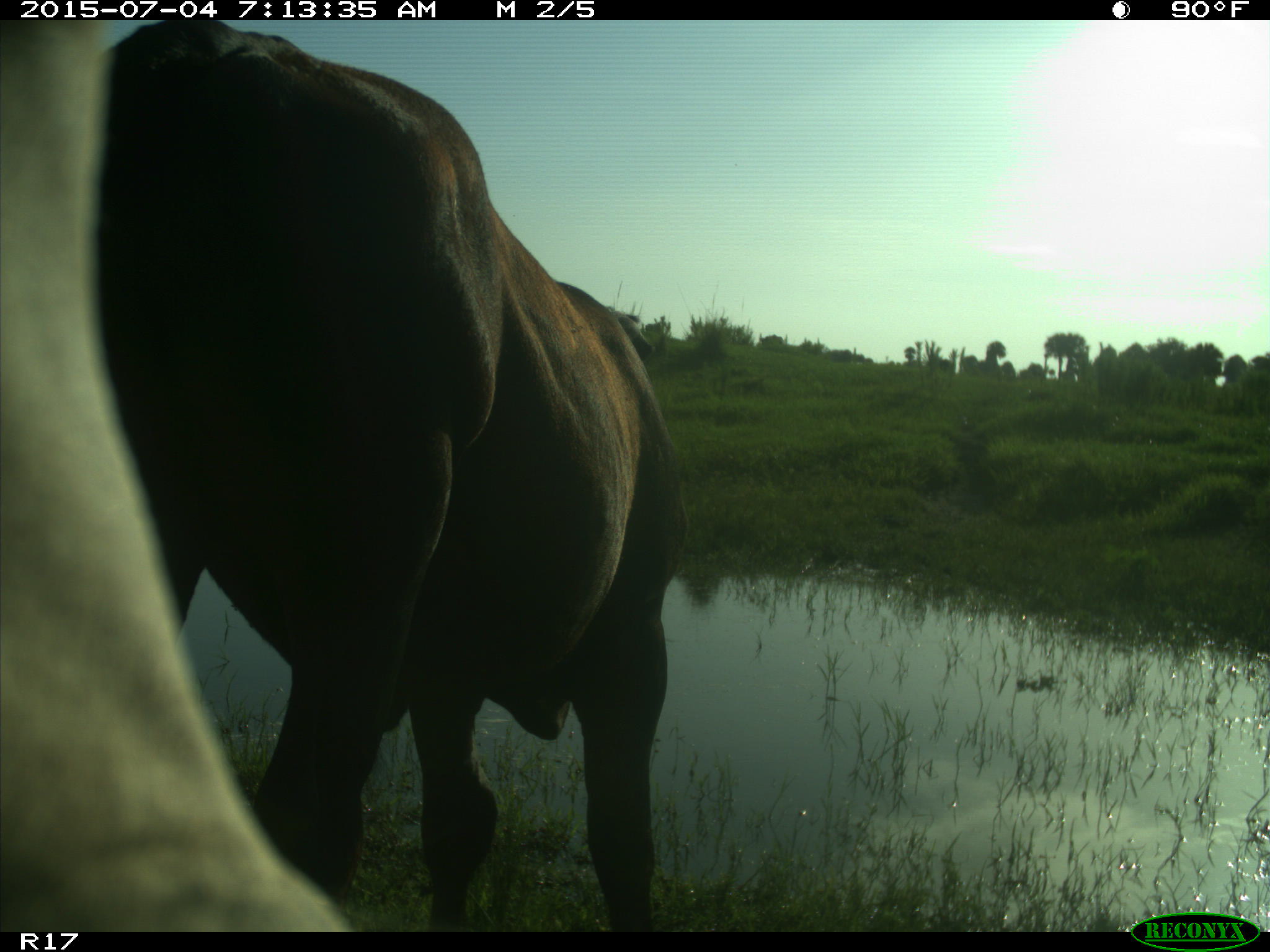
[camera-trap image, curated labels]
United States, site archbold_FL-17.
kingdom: Animalia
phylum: Chordata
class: Mammalia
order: Artiodactyla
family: Bovidae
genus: Bos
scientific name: Bos taurus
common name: domestic cow